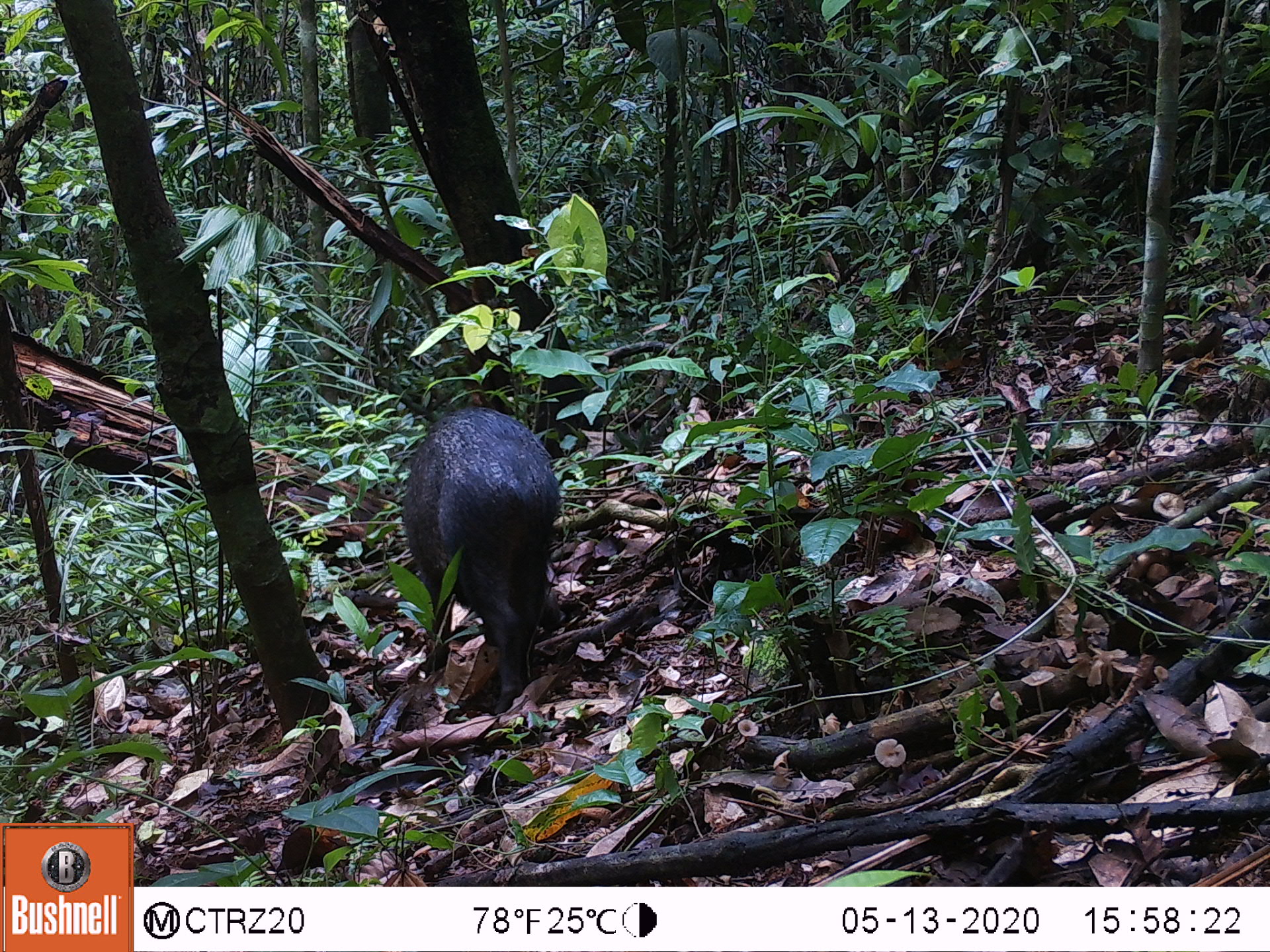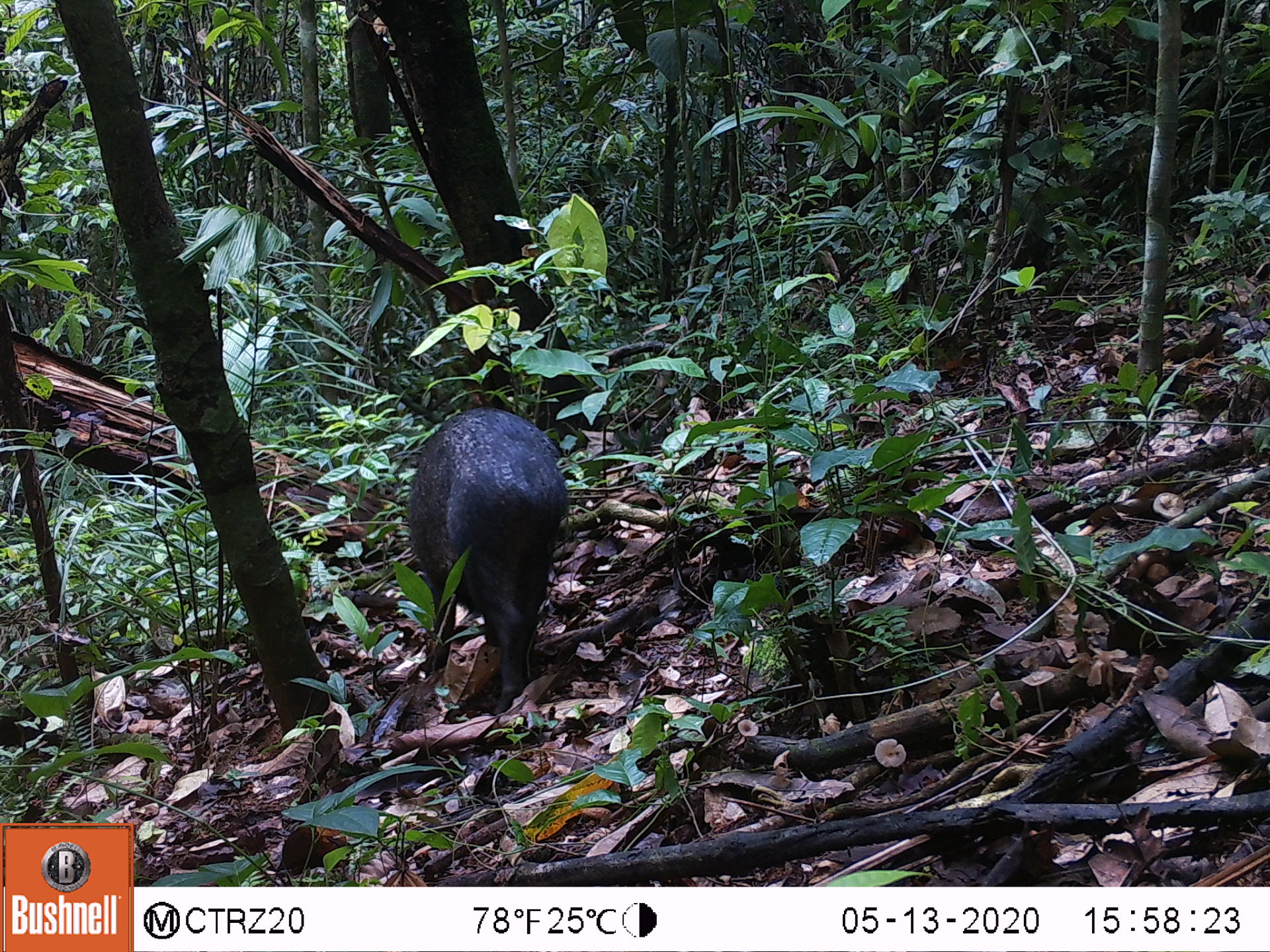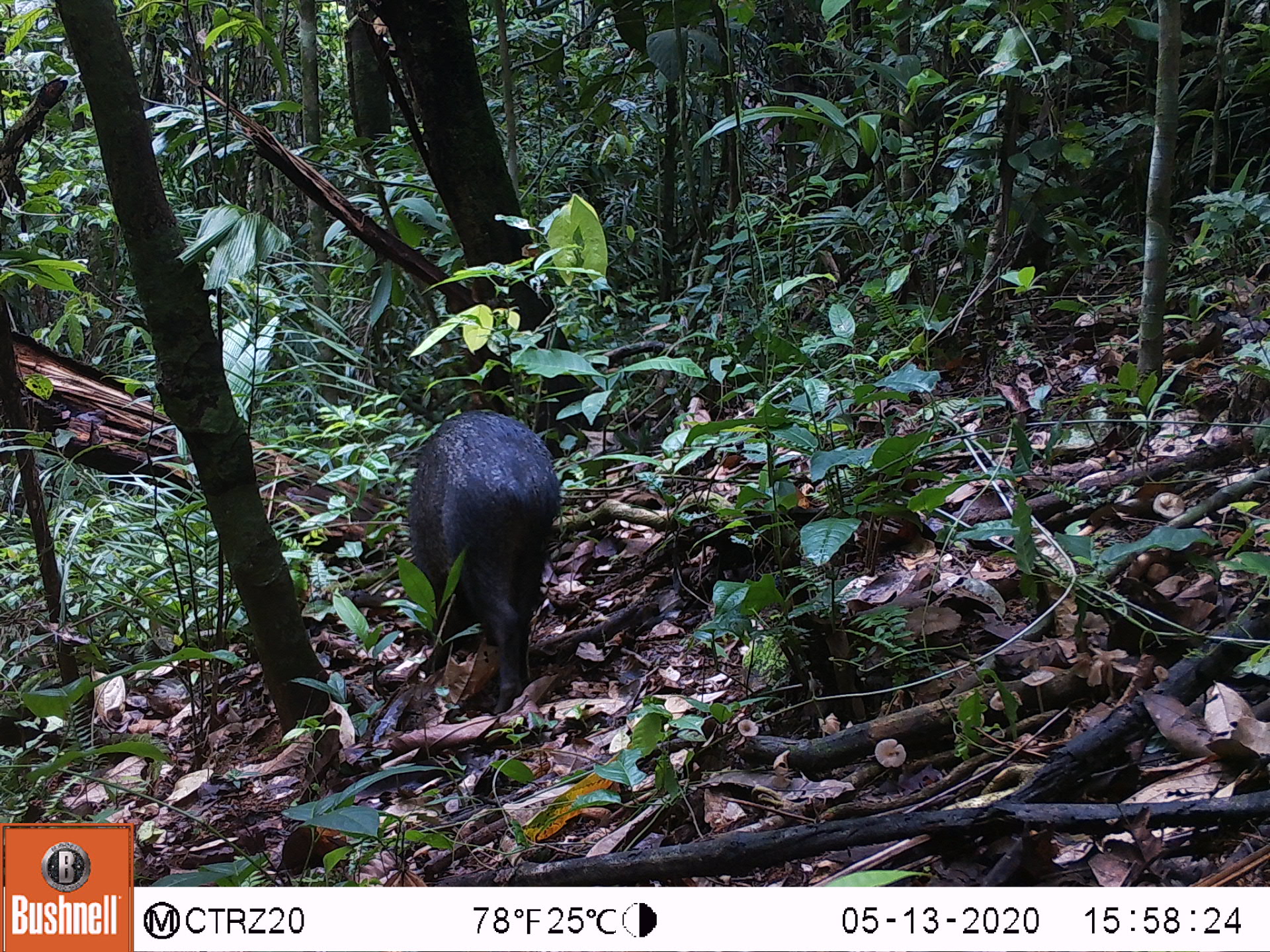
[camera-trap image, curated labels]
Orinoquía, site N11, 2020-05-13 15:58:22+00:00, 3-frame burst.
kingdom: Animalia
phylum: Chordata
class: Mammalia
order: Artiodactyla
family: Tayassuidae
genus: Pecari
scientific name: Pecari tajacu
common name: collared peccary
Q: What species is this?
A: Collared peccary (Pecari tajacu).